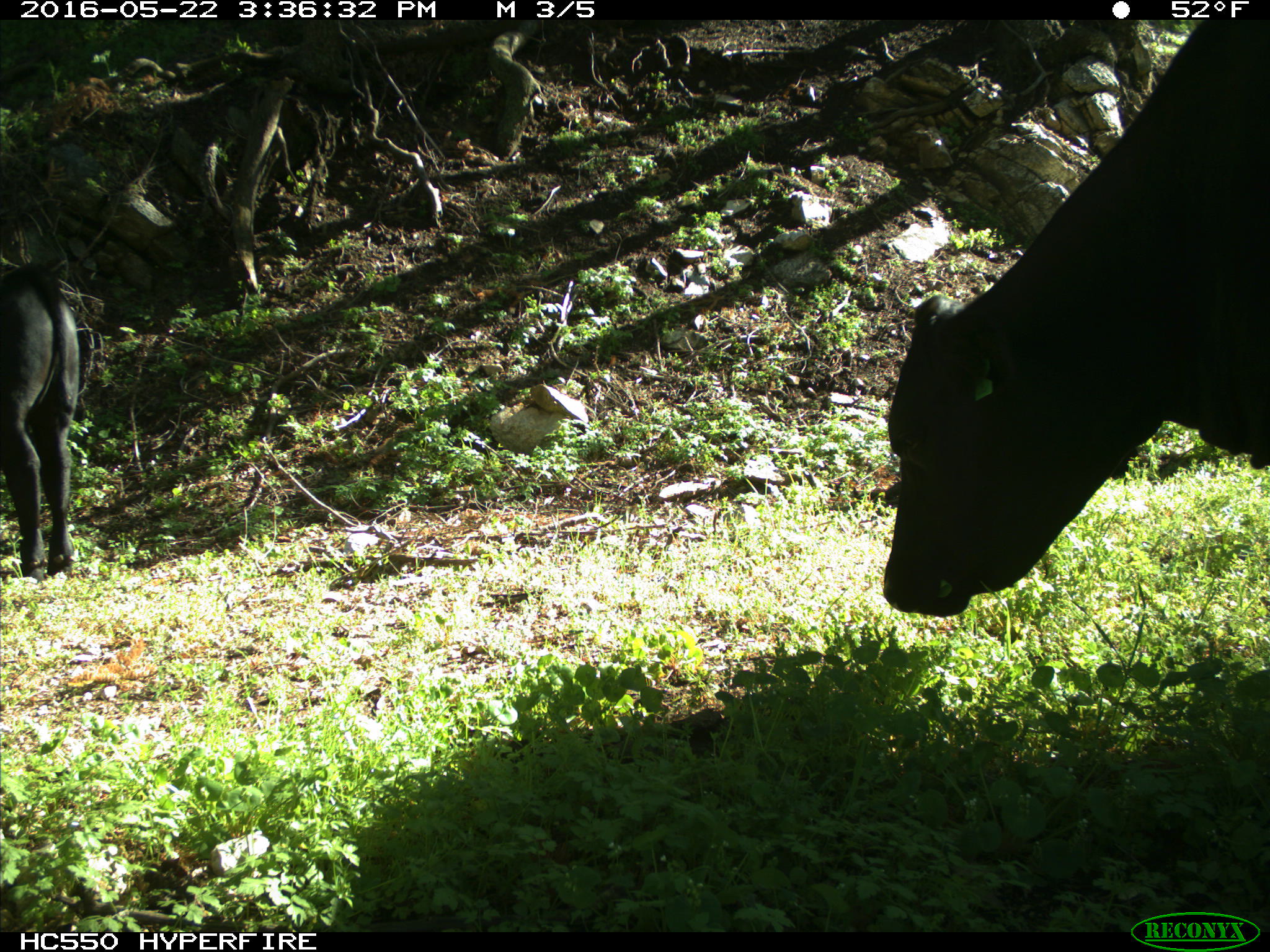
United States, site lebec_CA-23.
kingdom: Animalia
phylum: Chordata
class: Mammalia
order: Artiodactyla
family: Bovidae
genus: Bos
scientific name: Bos taurus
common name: domestic cow